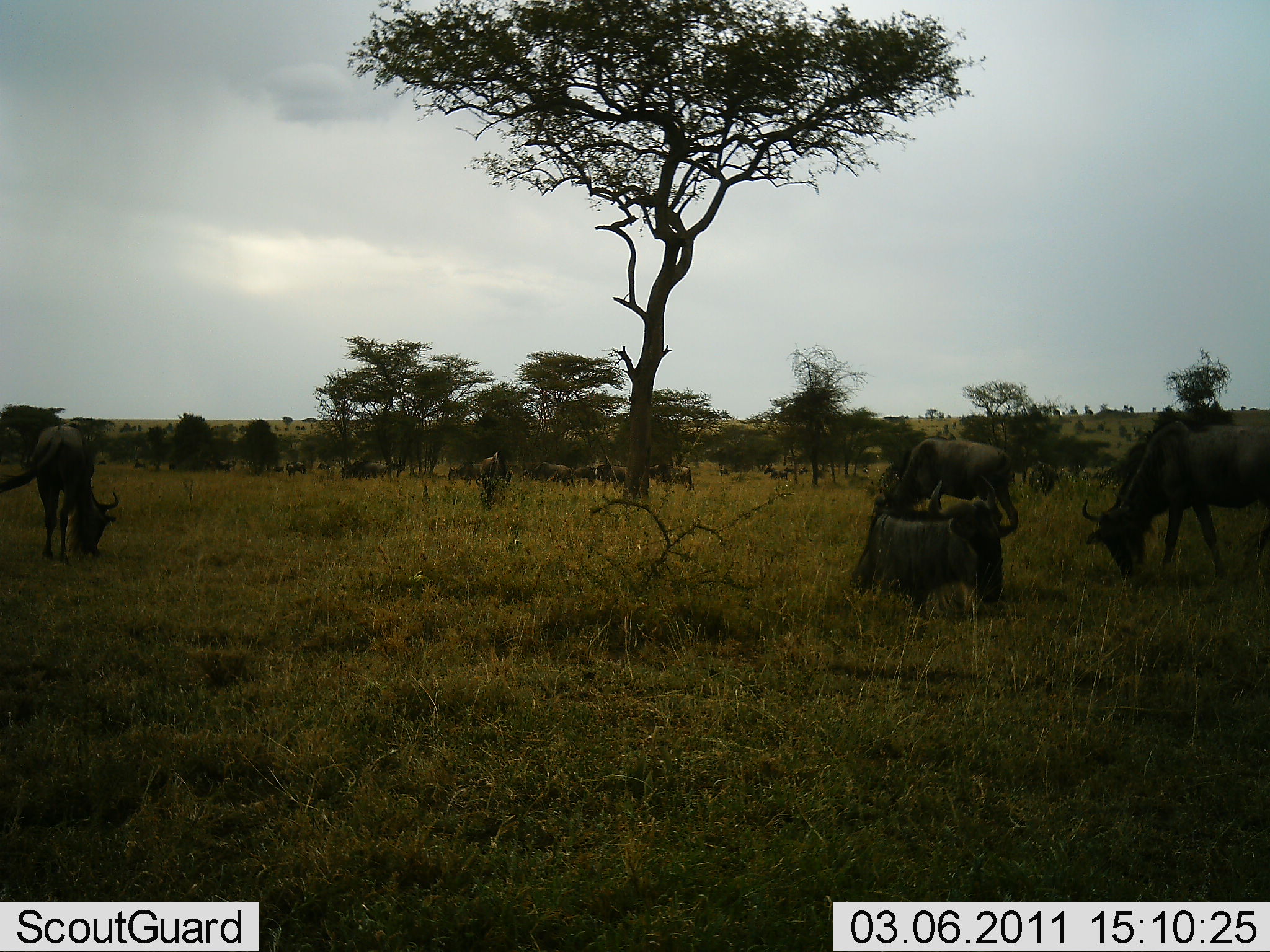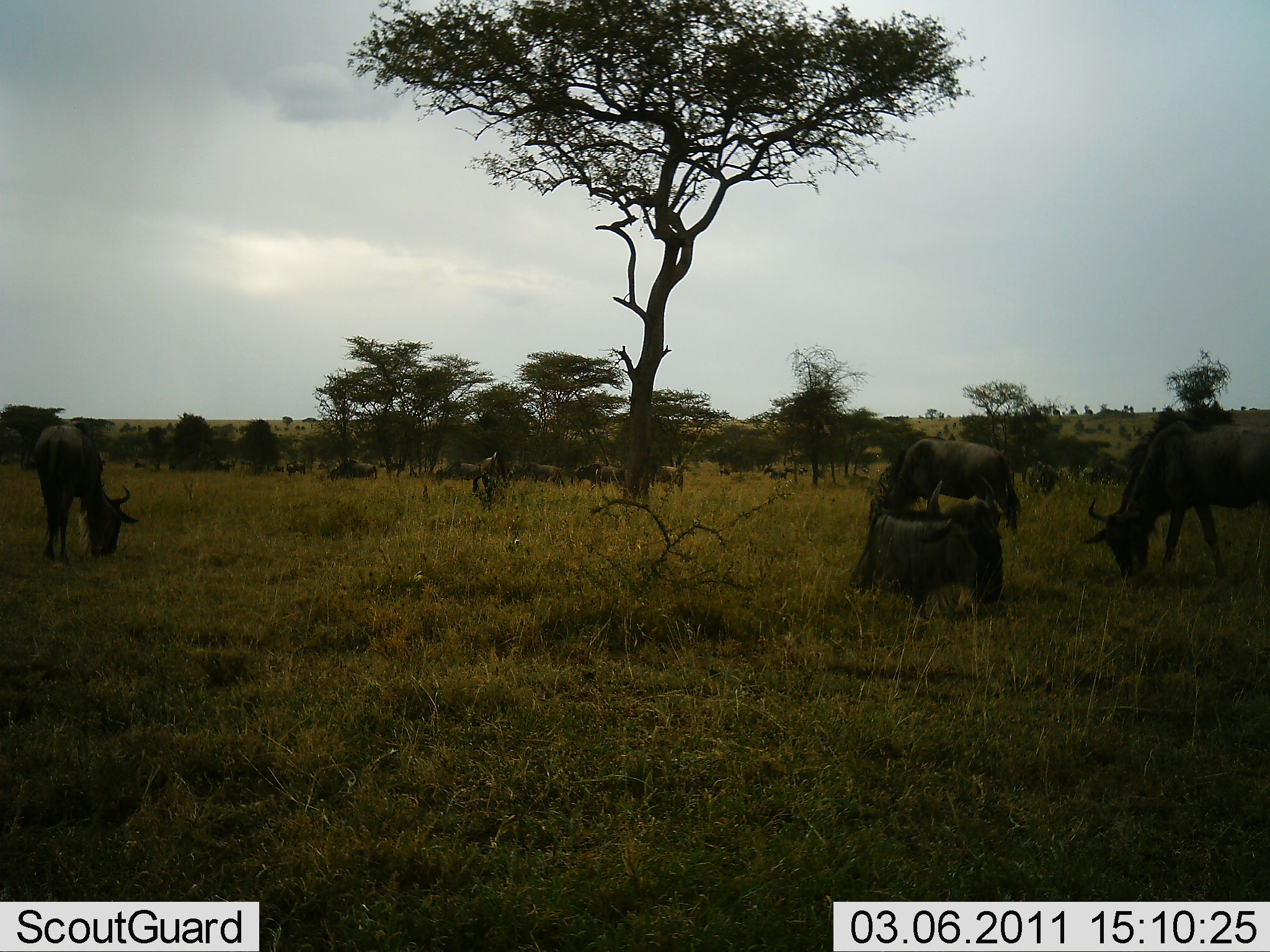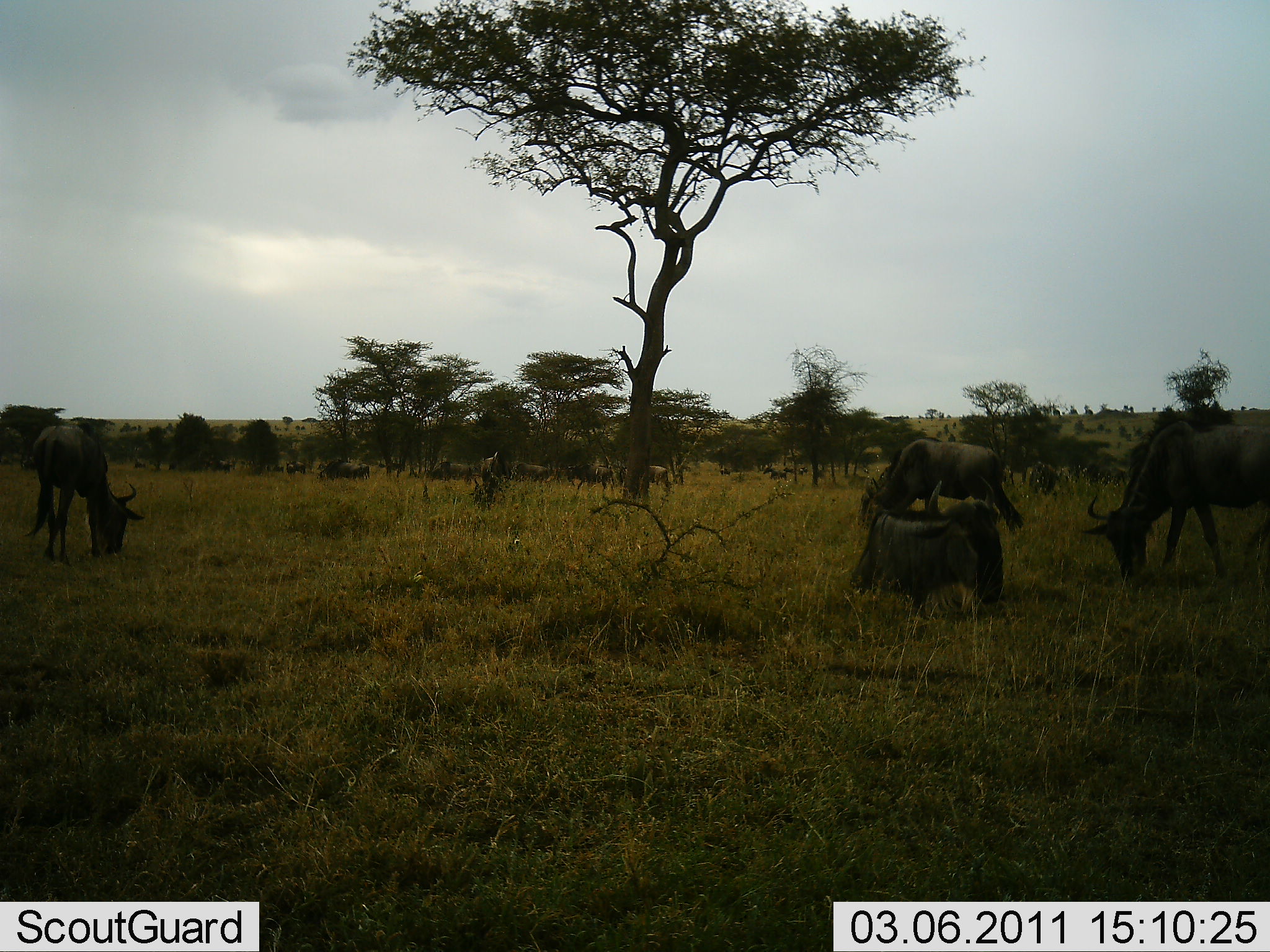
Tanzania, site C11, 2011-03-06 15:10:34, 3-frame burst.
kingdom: Animalia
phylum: Chordata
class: Mammalia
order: Artiodactyla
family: Bovidae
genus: Connochaetes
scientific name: Connochaetes taurinus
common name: blue wildebeest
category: wildebeest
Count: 11-50.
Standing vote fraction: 69%.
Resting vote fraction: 54%.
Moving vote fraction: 46%.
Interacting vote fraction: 0%.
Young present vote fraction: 0%.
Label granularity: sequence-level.